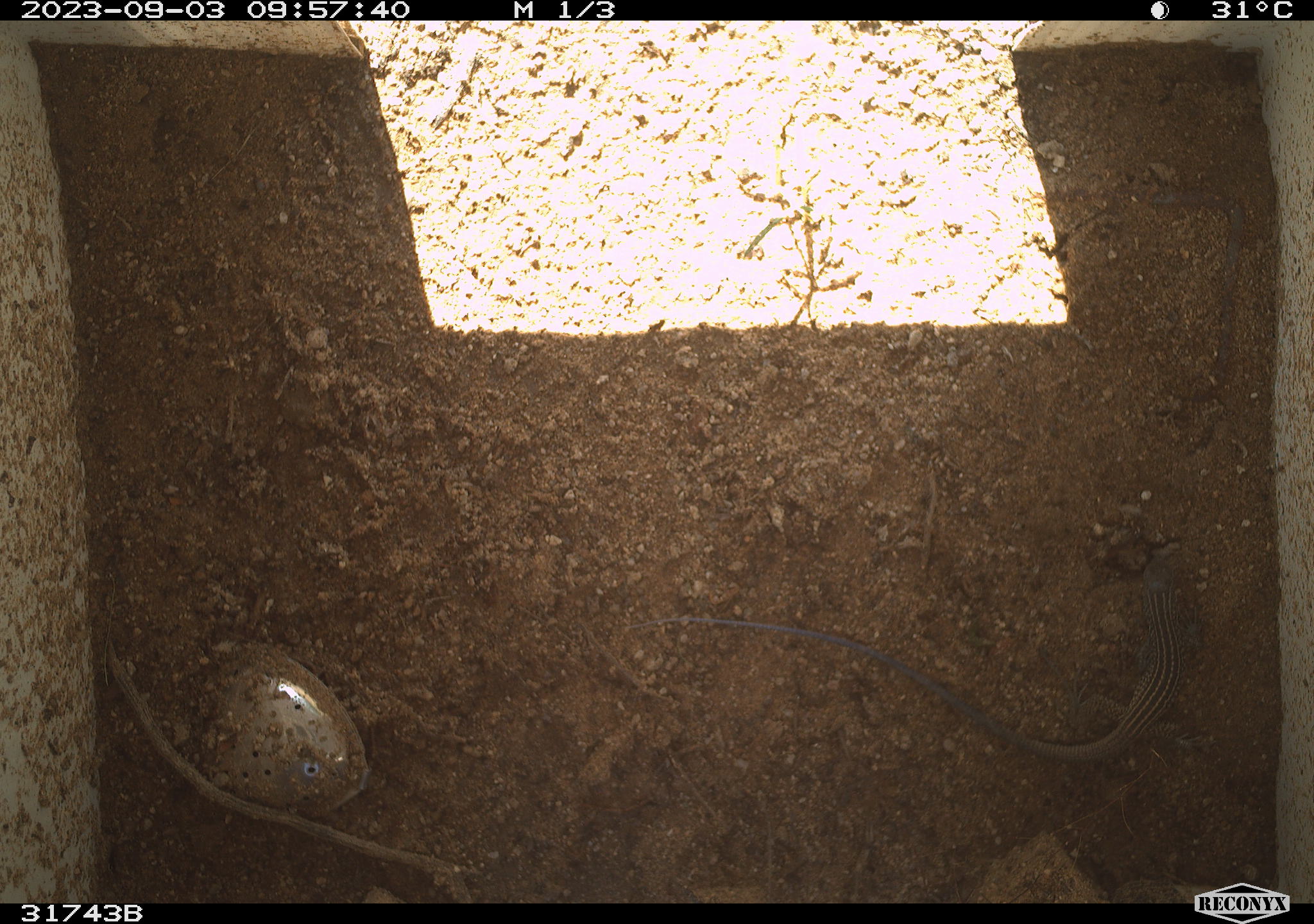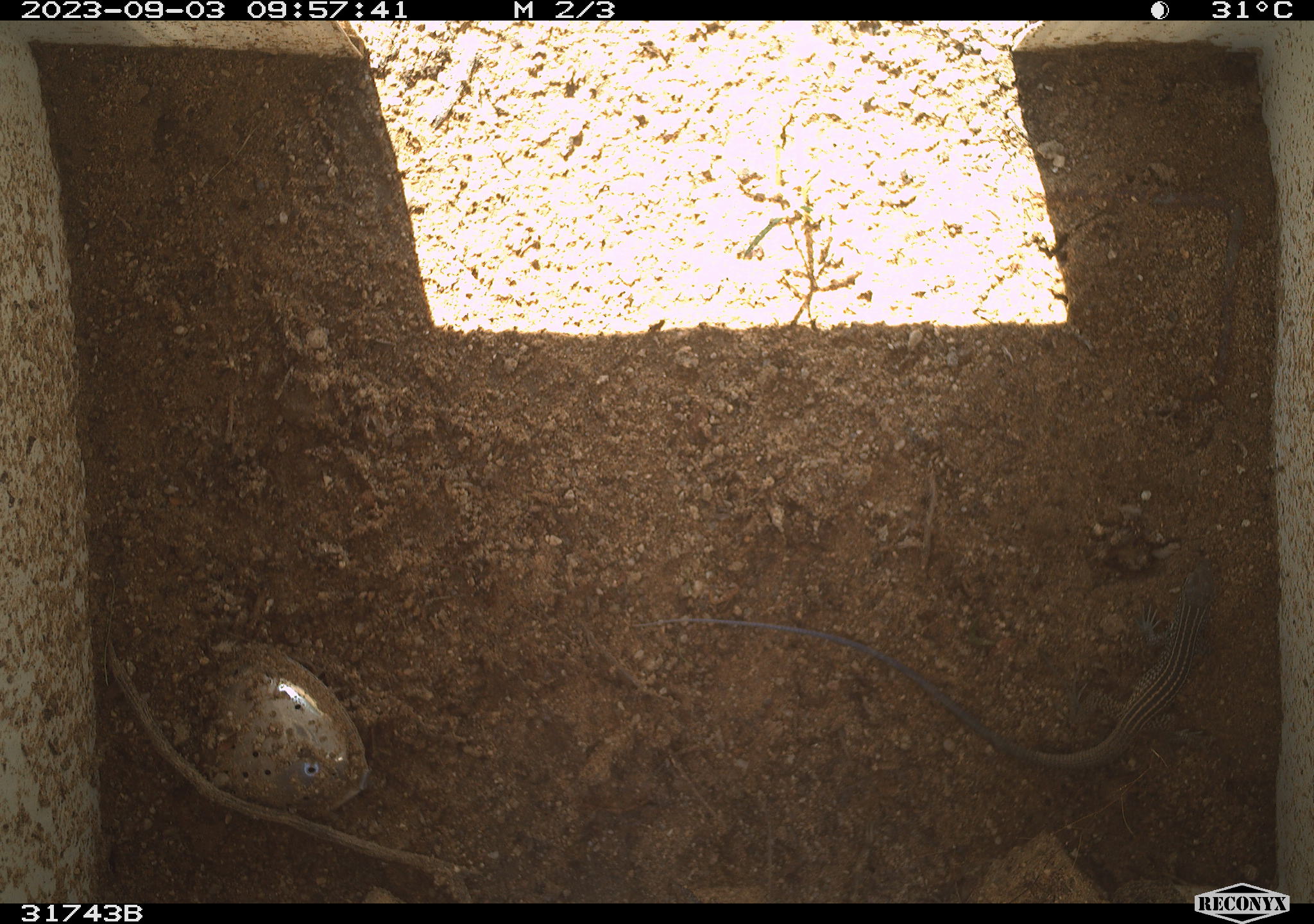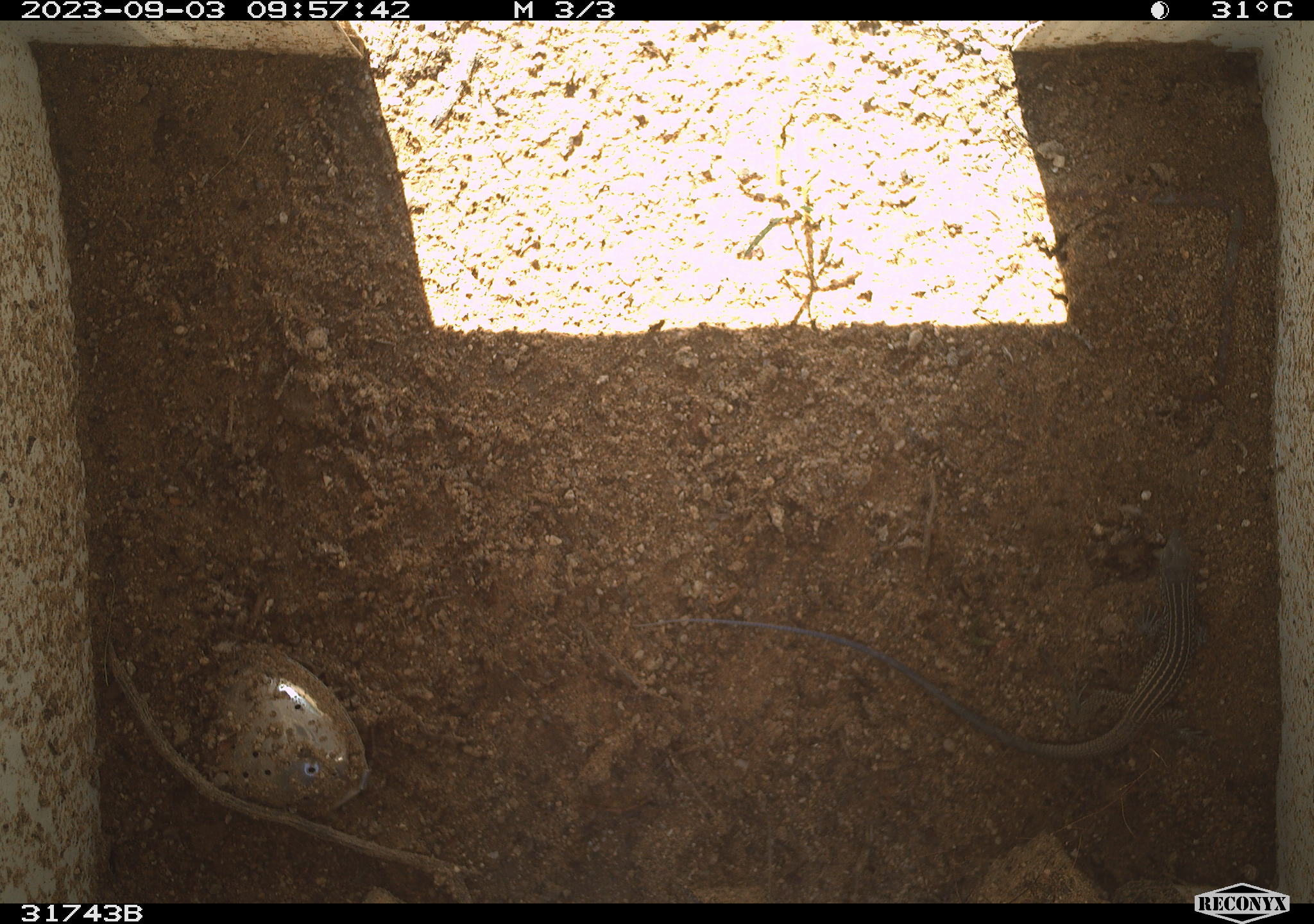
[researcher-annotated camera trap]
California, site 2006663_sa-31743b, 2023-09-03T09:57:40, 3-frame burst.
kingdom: Animalia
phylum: Chordata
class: Reptilia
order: Squamata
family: Teiidae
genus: Aspidoscelis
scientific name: Aspidoscelis tigris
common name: western whiptail